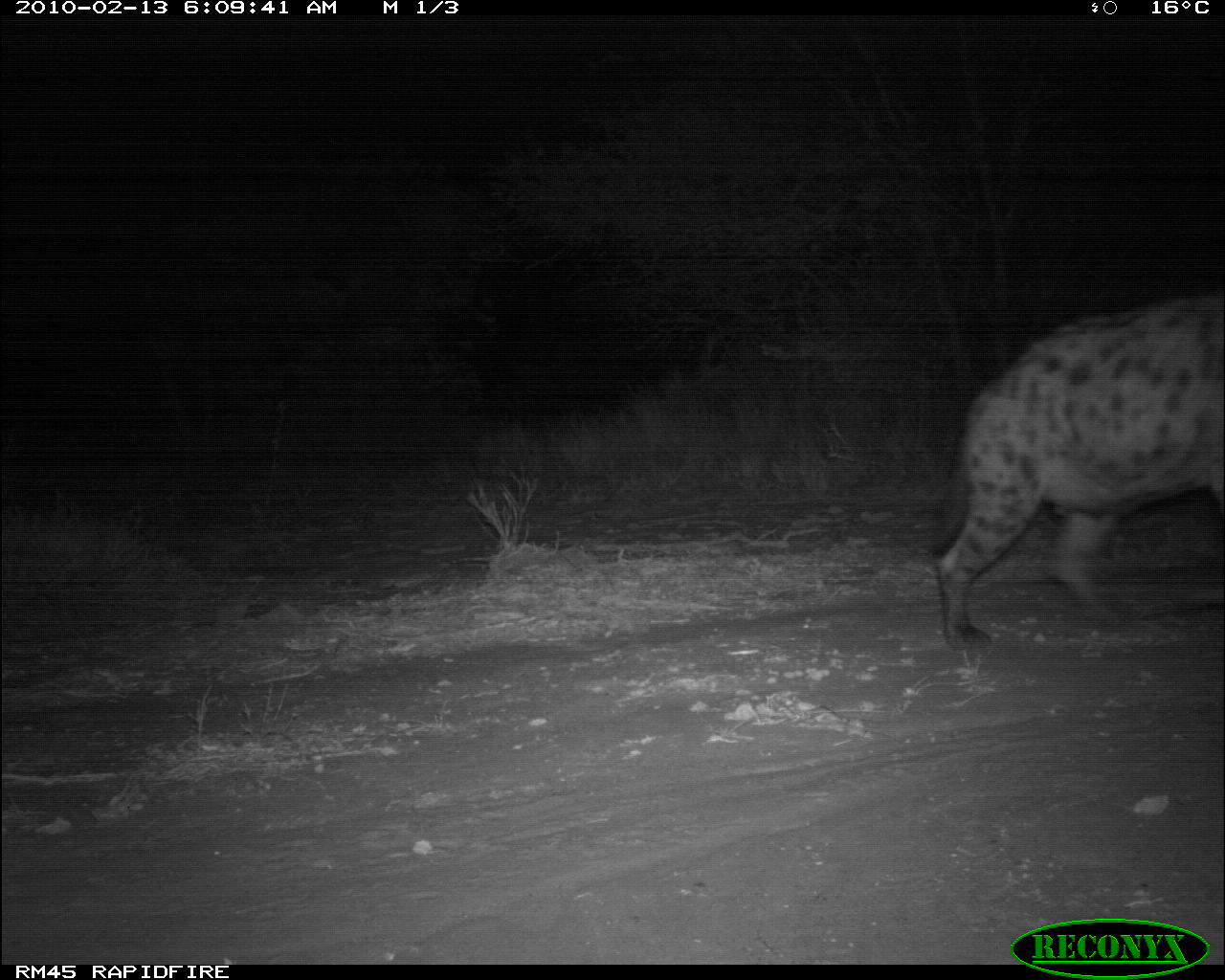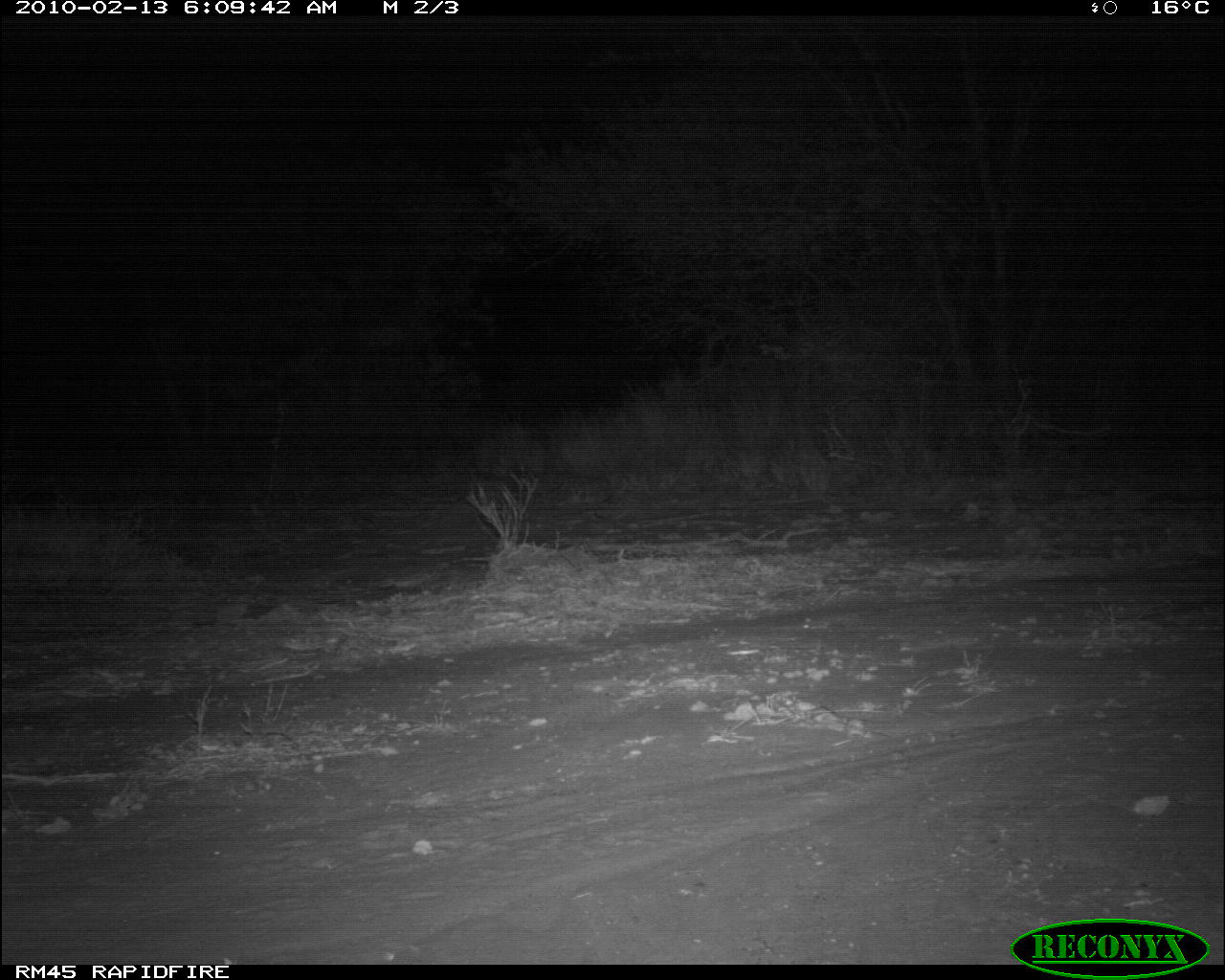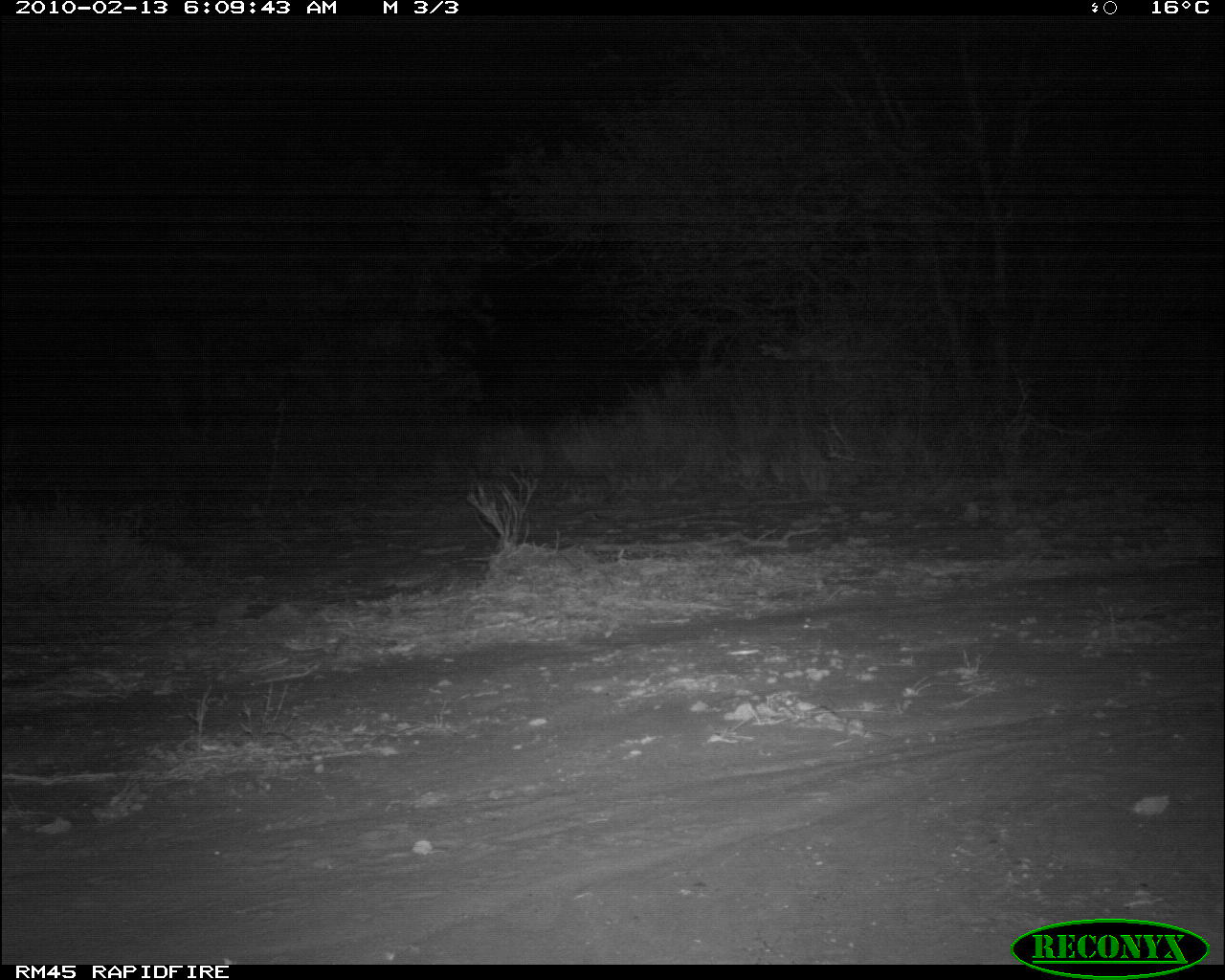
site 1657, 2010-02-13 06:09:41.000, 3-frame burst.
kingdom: Animalia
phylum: Chordata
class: Mammalia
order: Carnivora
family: Hyaenidae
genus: Crocuta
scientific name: Crocuta crocuta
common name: spotted hyena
Crocuta crocuta (spotted hyena), count 1.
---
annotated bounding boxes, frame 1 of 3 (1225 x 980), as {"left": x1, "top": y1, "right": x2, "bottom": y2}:
crocuta crocuta: {"left": 937, "top": 291, "right": 1225, "bottom": 651}